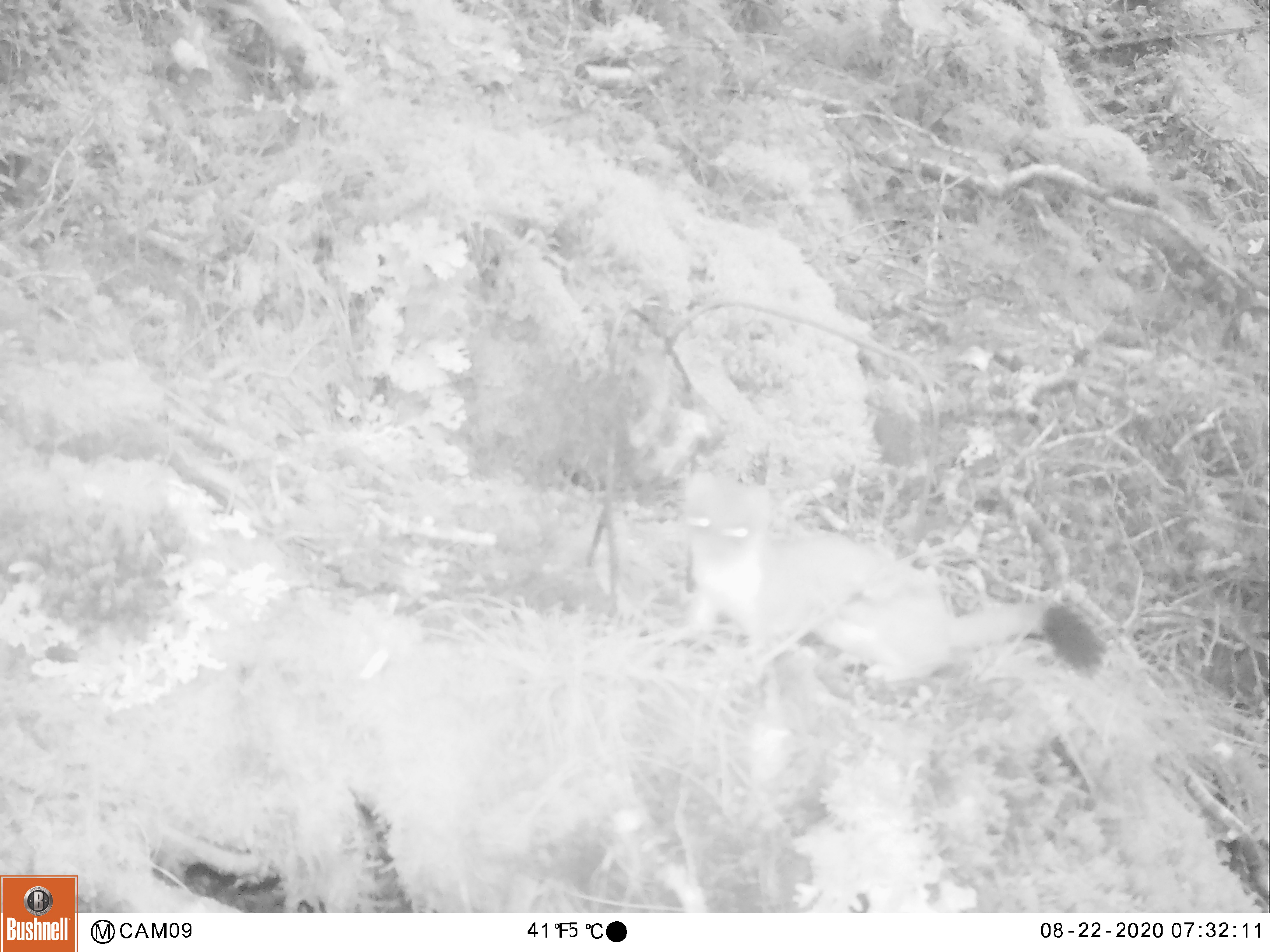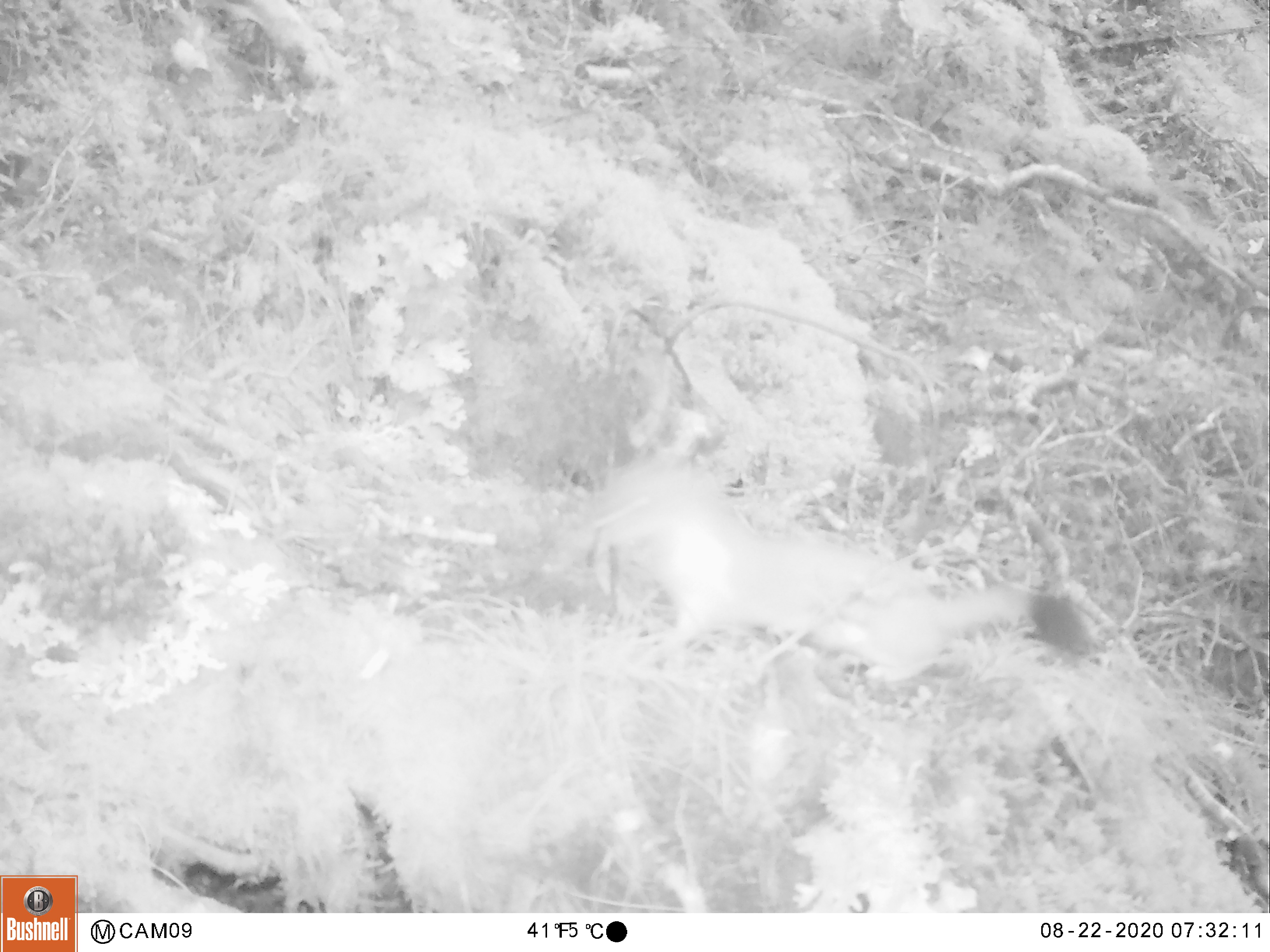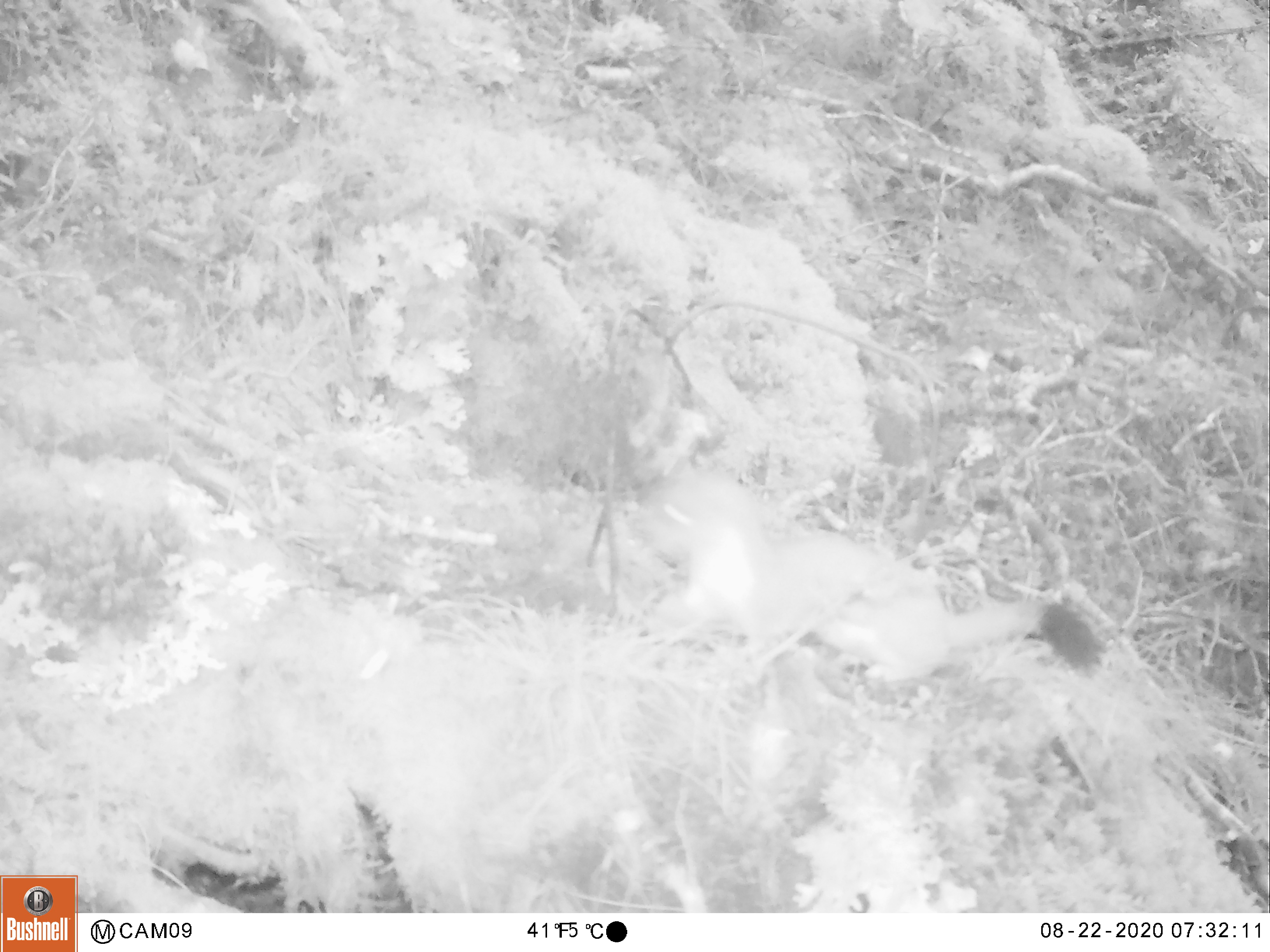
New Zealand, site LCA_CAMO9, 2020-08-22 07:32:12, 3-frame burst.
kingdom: Animalia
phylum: Chordata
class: Mammalia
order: Carnivora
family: Mustelidae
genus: Mustela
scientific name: Mustela erminea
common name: stoat